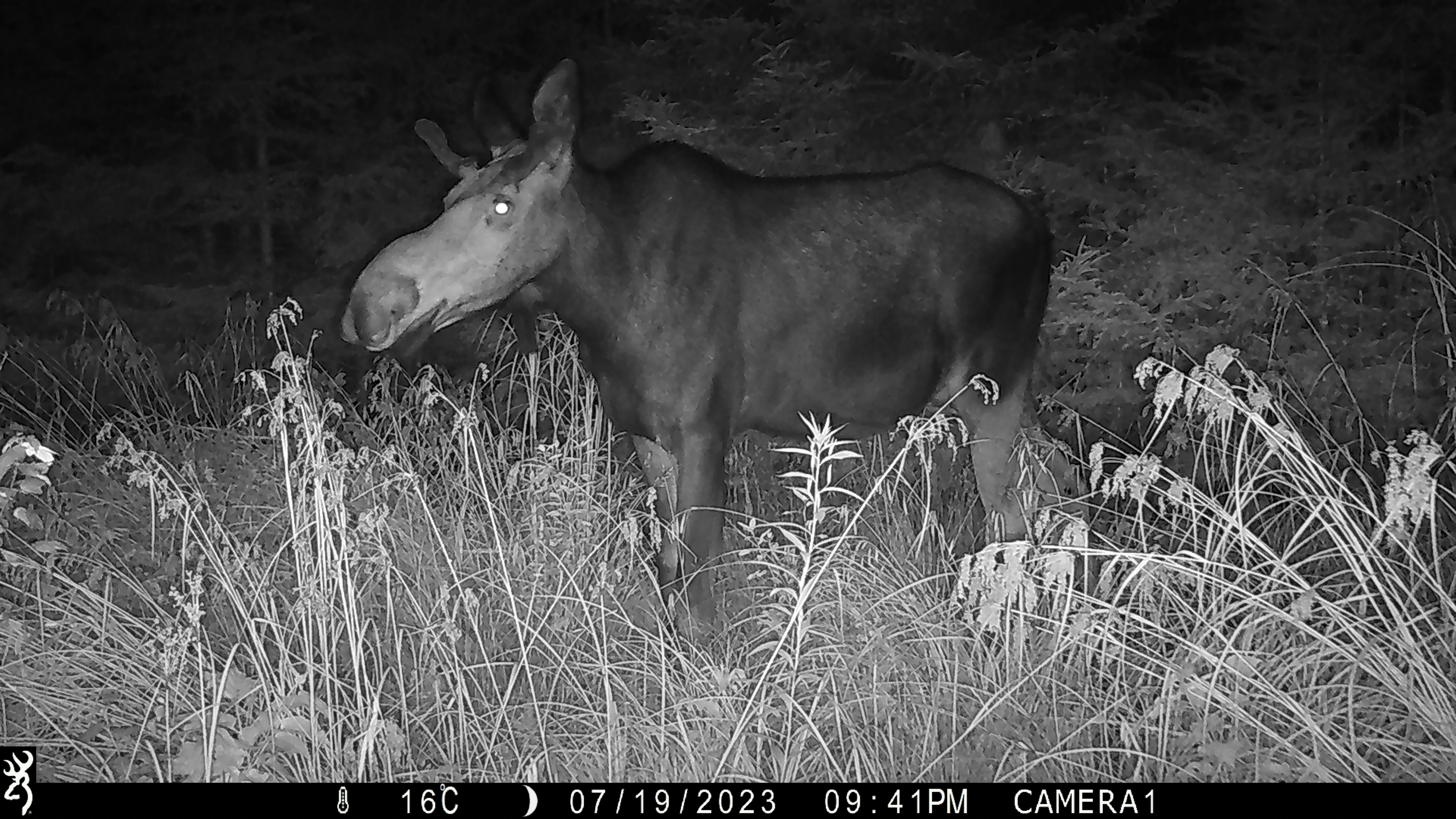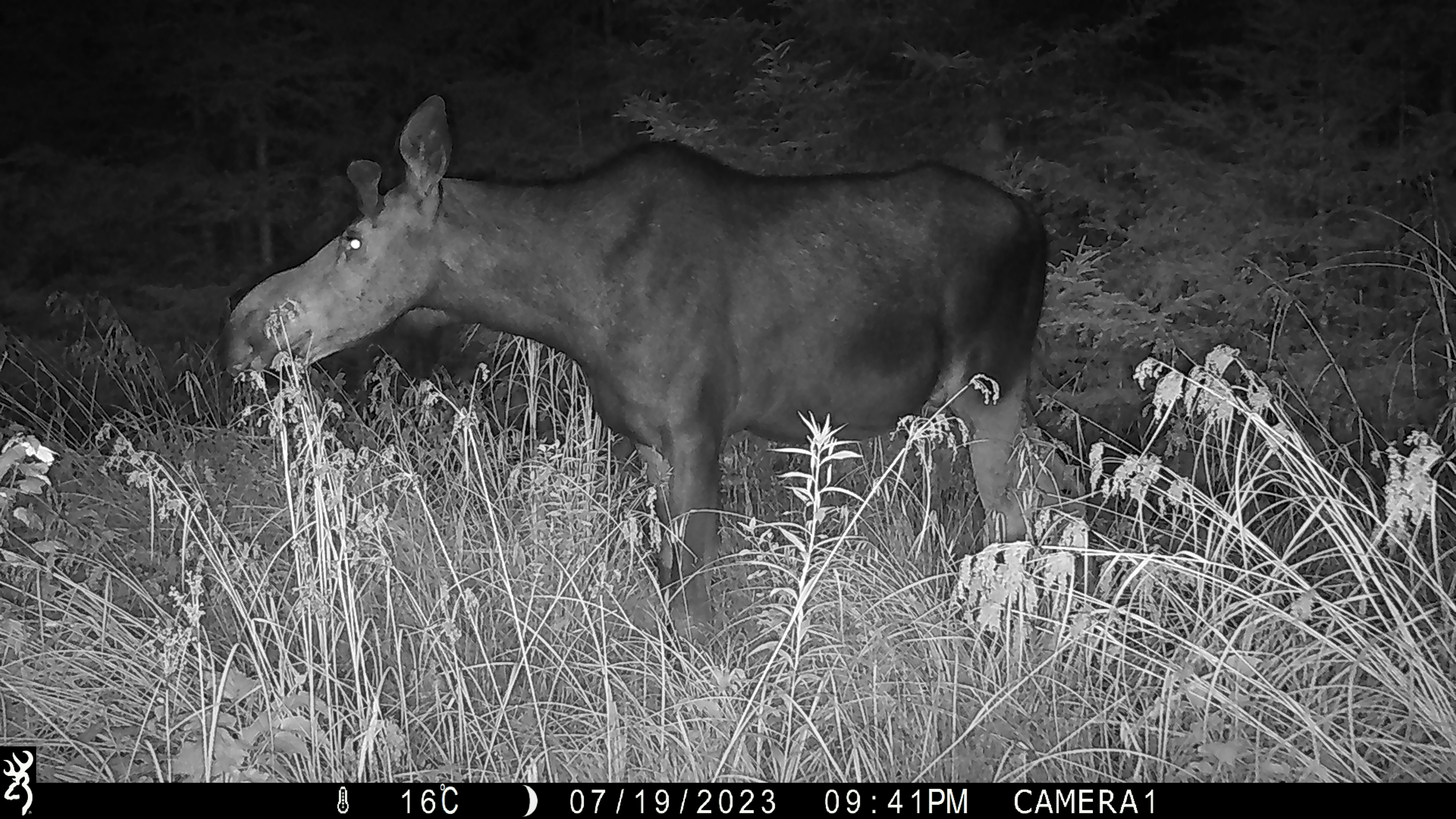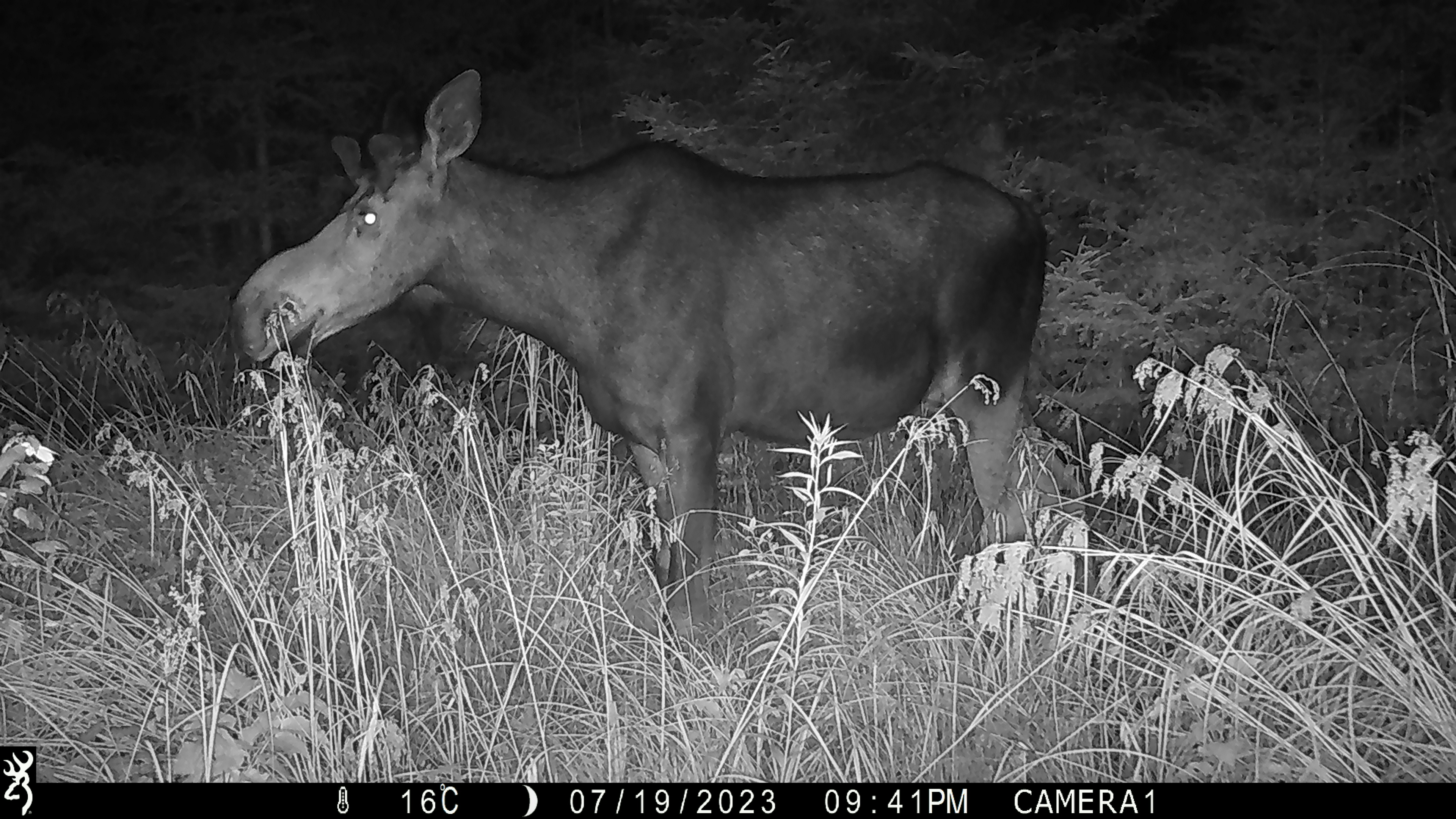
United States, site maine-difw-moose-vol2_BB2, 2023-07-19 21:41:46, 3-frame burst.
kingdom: Animalia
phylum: Chordata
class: Mammalia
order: Artiodactyla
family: Cervidae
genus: Alces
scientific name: Alces alces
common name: moose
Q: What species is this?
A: Moose (Alces alces).